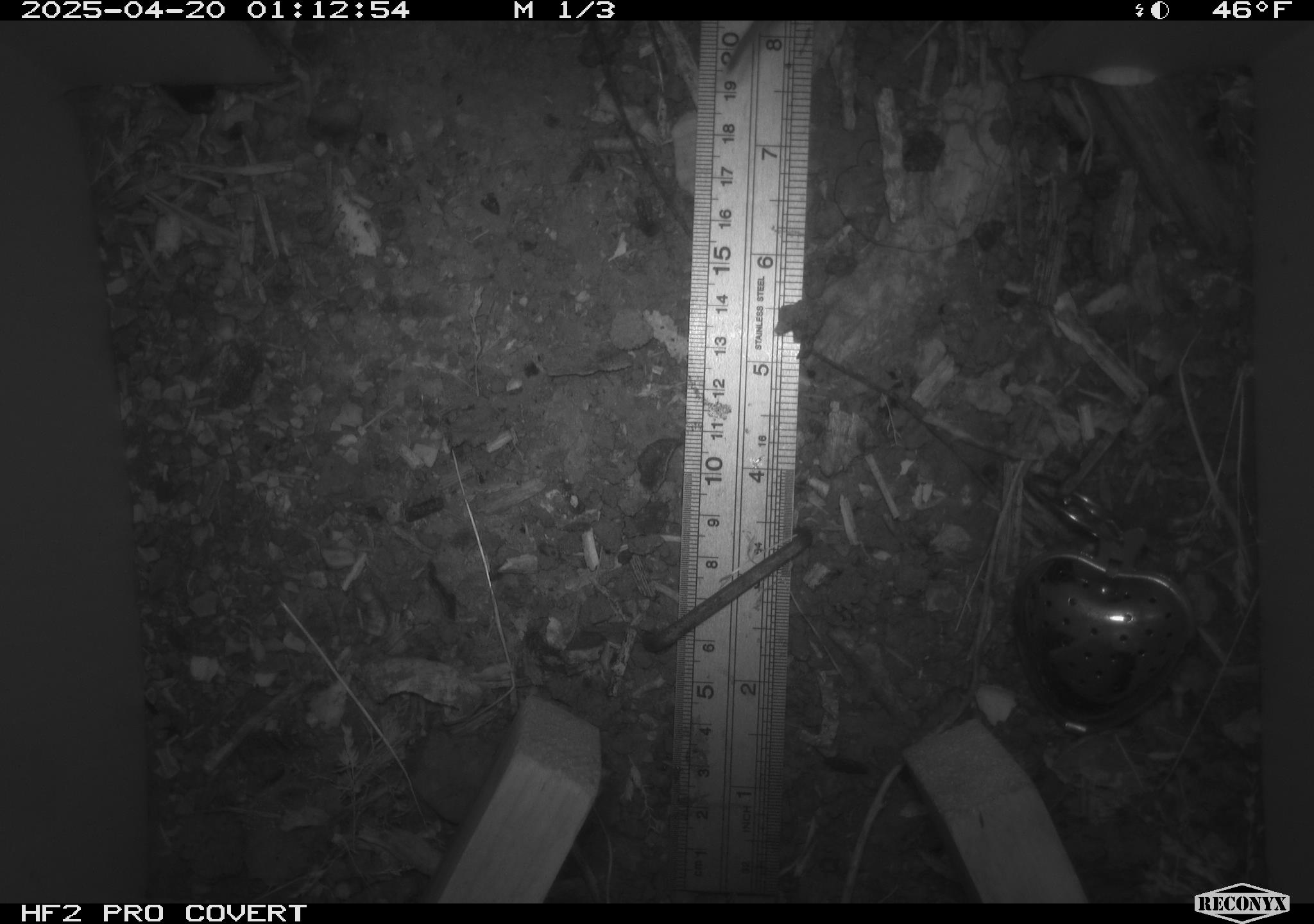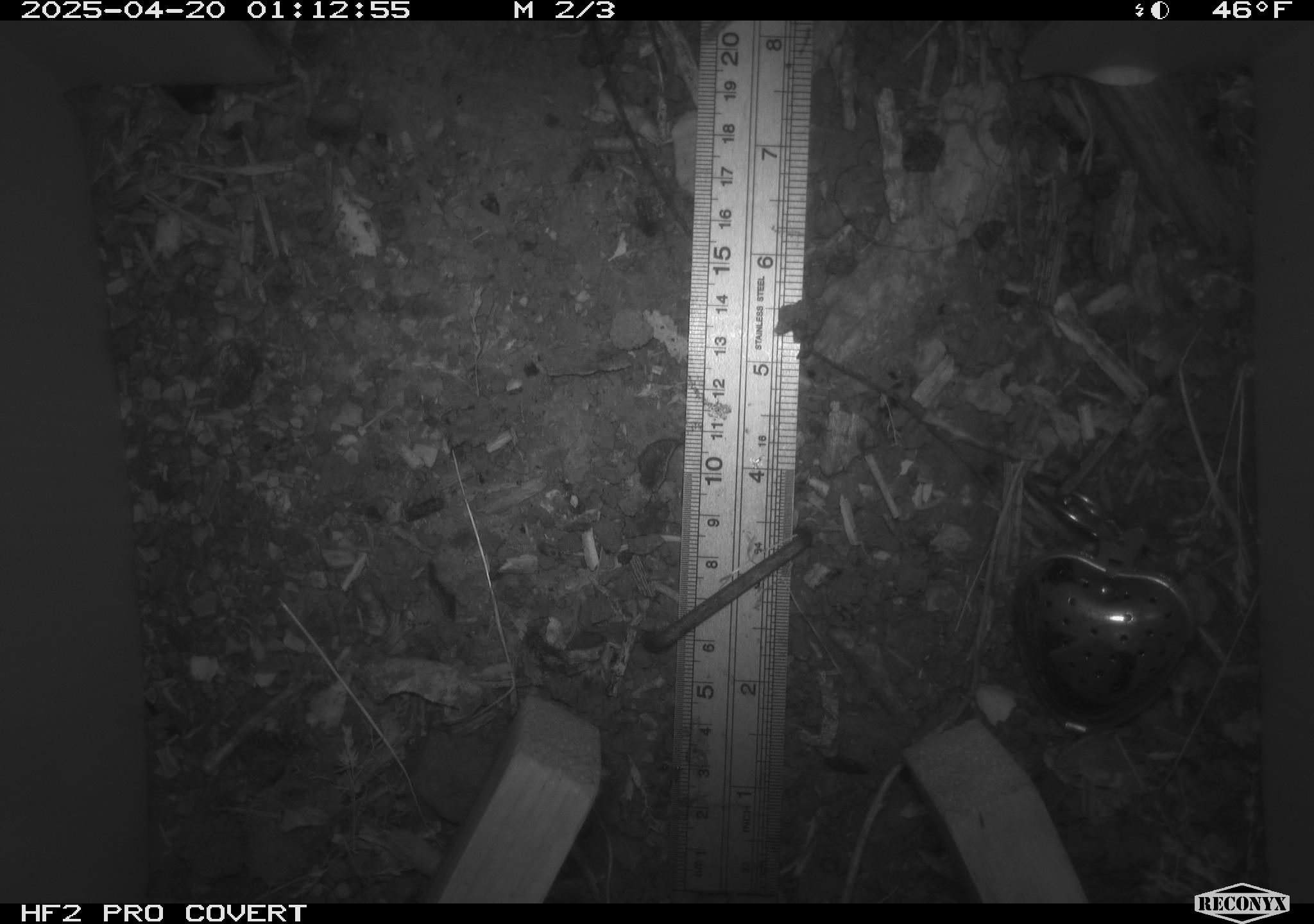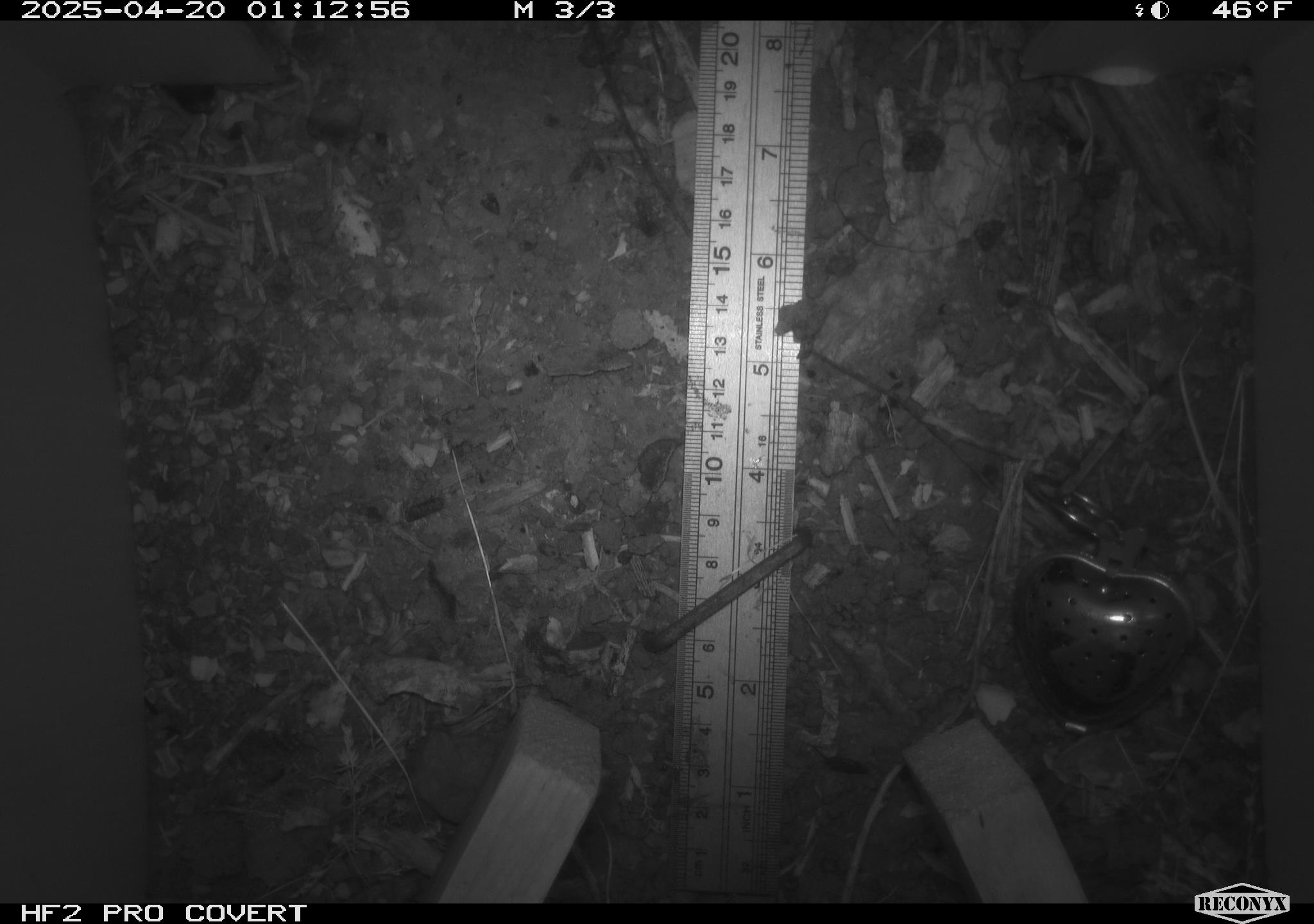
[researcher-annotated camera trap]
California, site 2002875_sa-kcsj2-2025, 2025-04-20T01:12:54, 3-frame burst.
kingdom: Animalia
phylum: Chordata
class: Mammalia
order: Rodentia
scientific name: Rodentia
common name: rodent